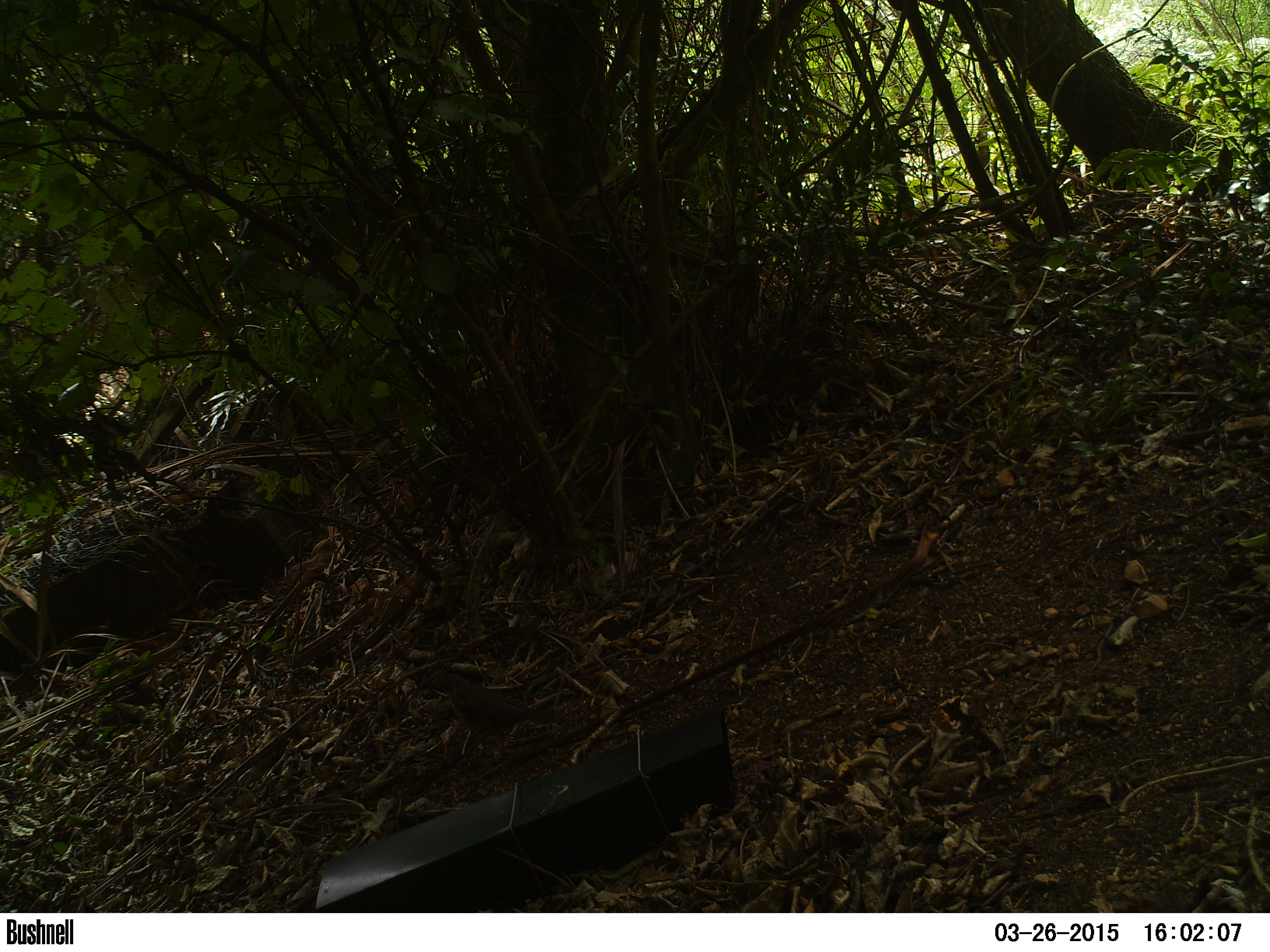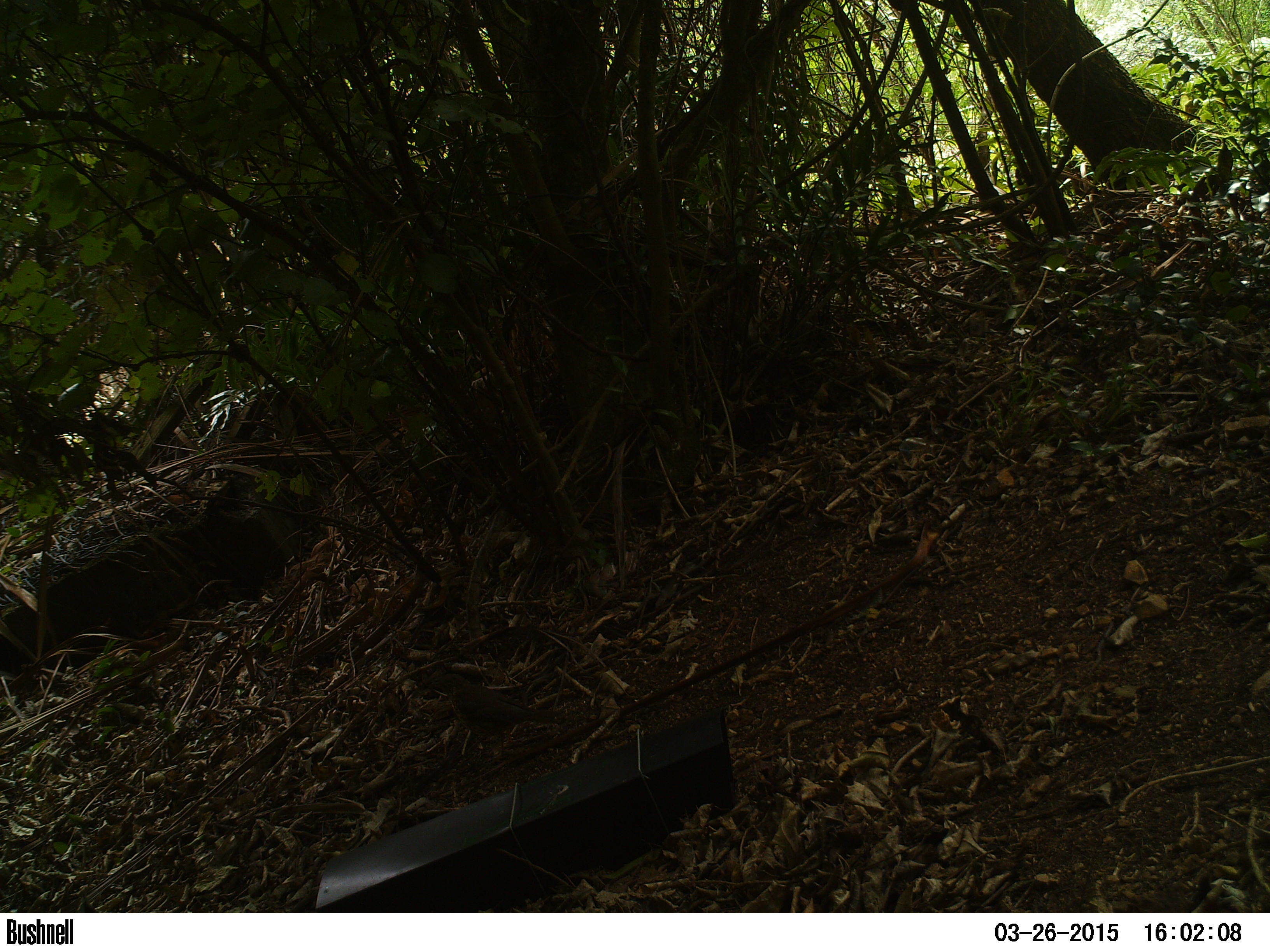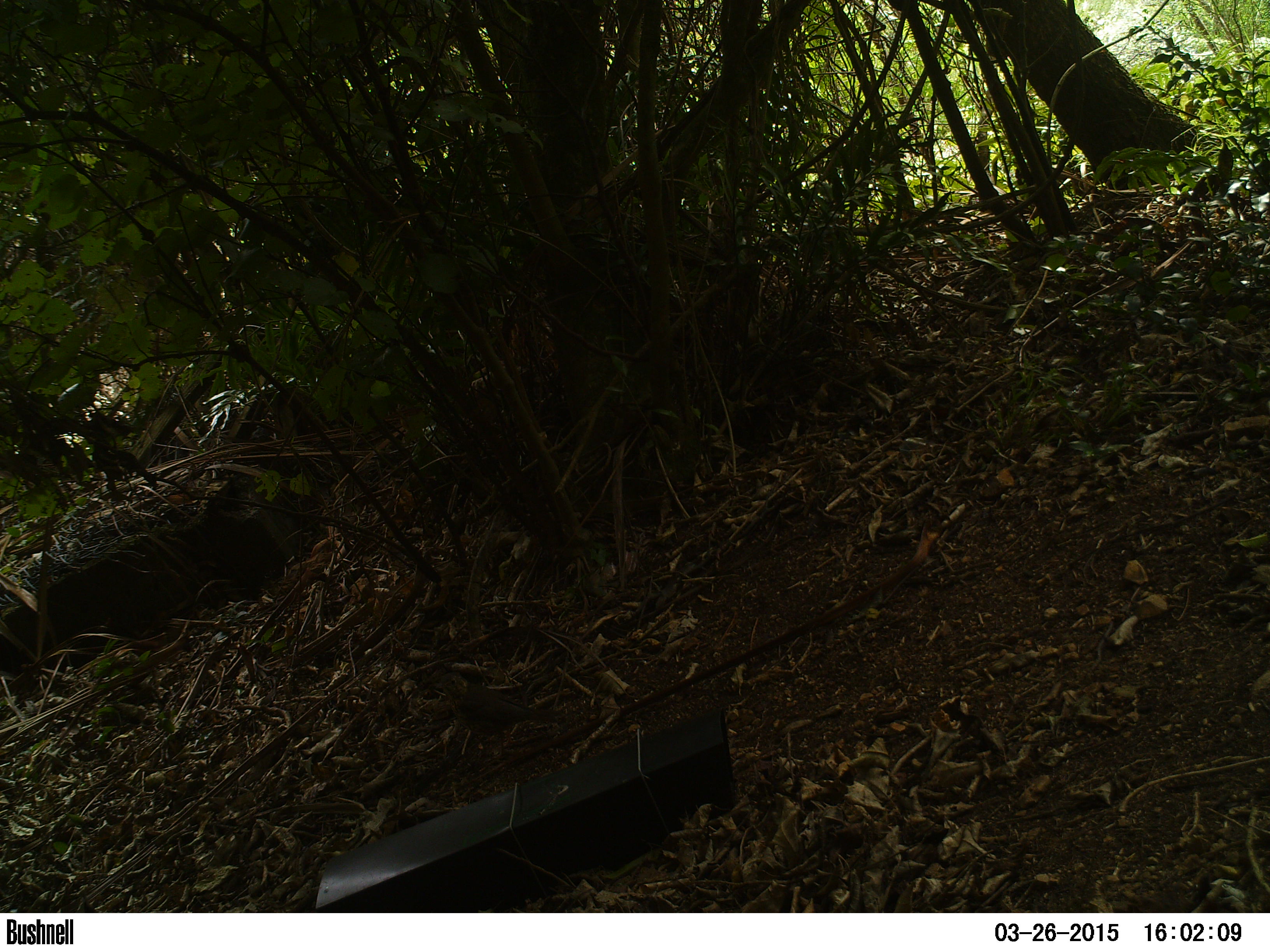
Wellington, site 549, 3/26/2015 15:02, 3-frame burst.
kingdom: Animalia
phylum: Chordata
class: Aves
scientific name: Aves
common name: bird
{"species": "bird (Aves)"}